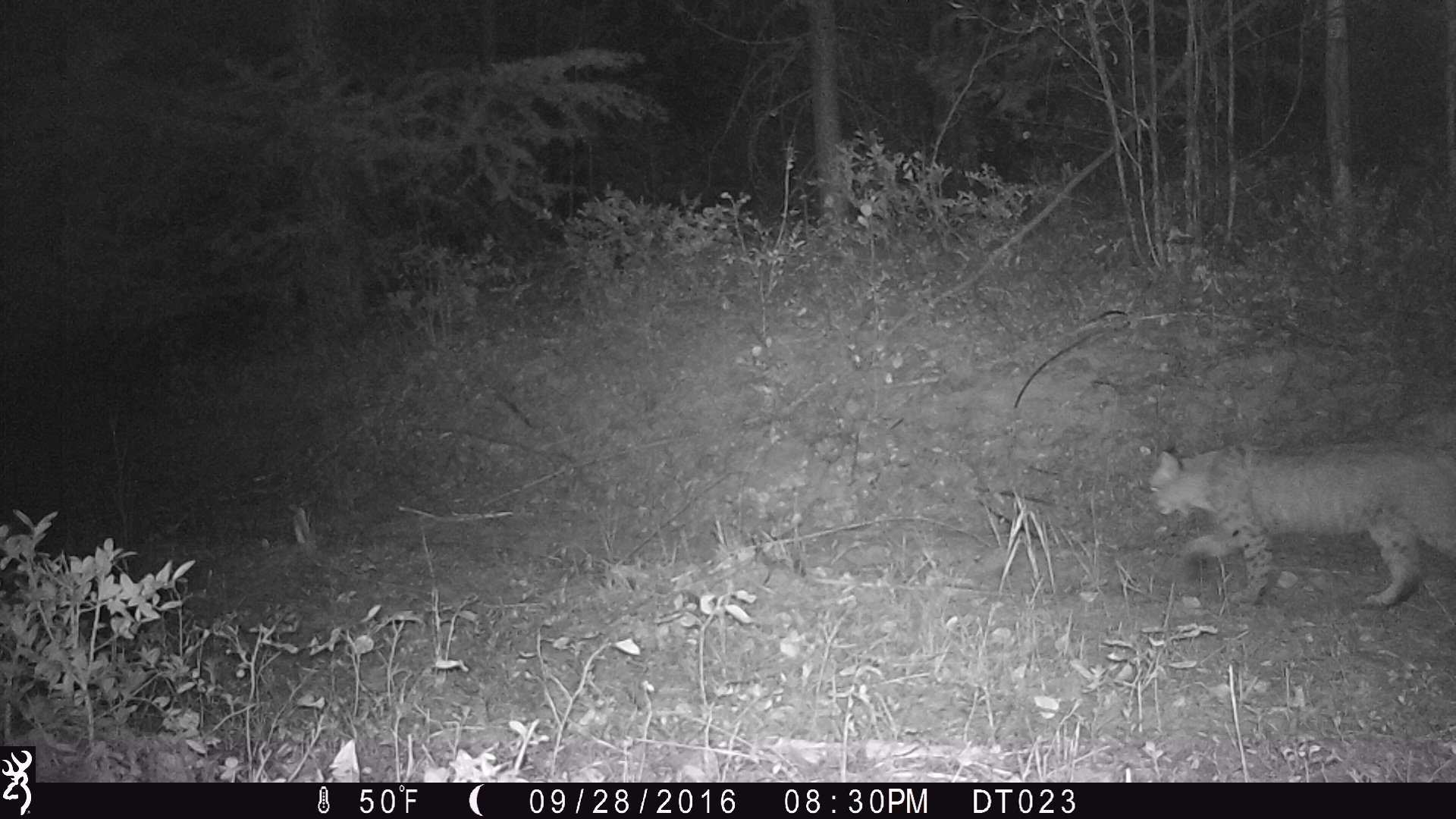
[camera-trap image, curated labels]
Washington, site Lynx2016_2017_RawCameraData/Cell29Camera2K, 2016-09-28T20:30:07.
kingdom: Animalia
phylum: Chordata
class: Mammalia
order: Carnivora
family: Felidae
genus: Lynx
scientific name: Lynx rufus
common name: bobcat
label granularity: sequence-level